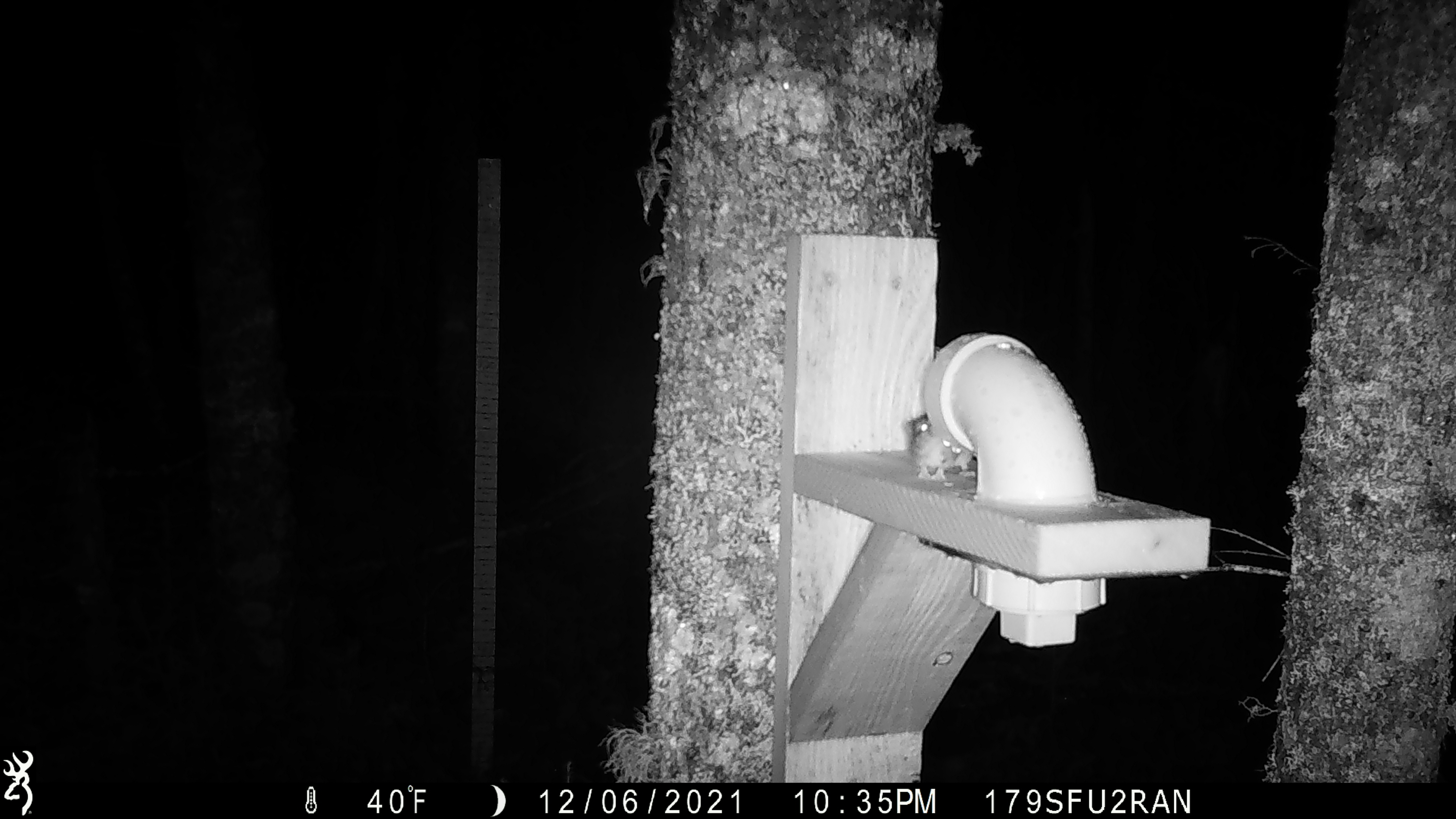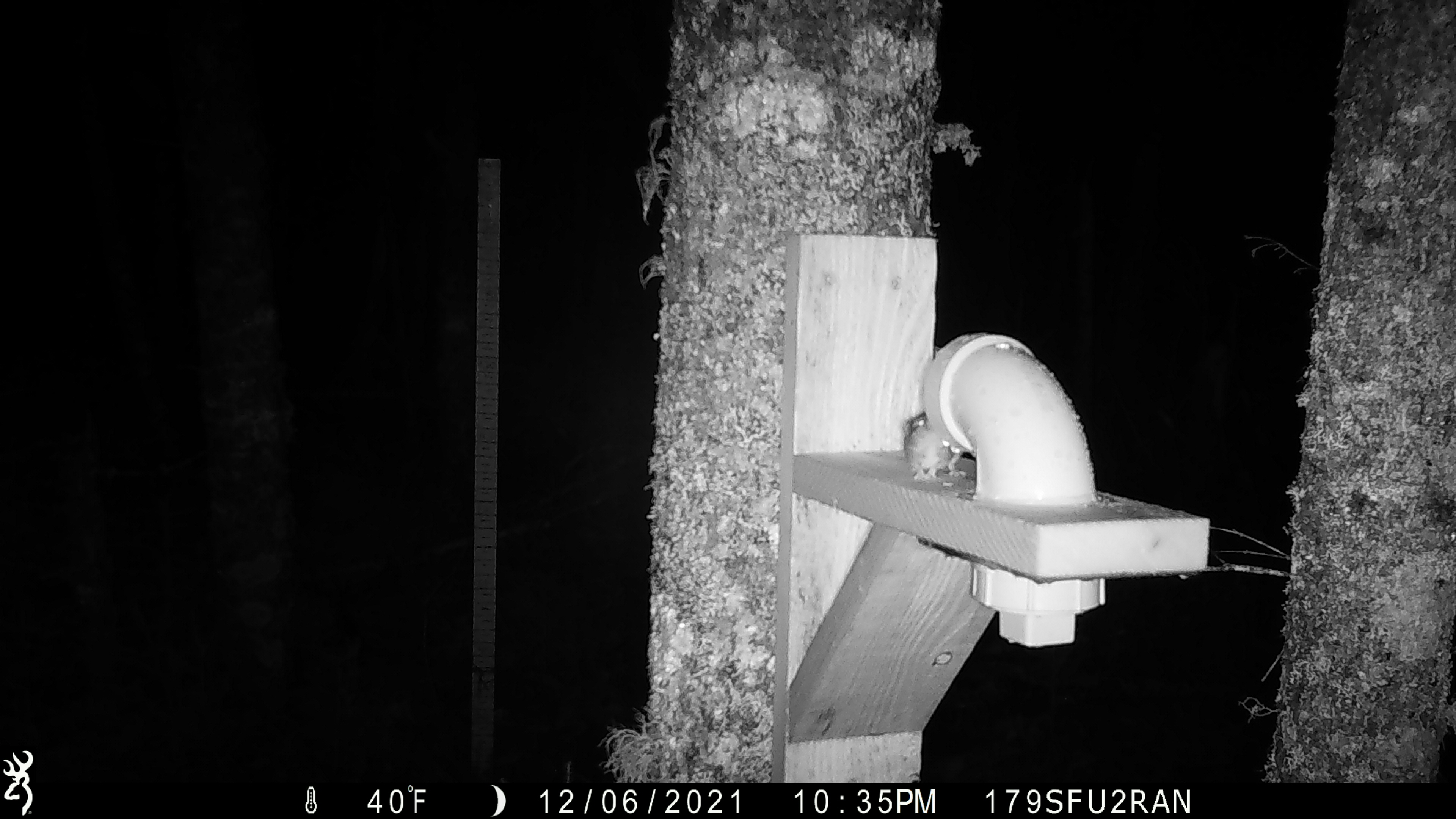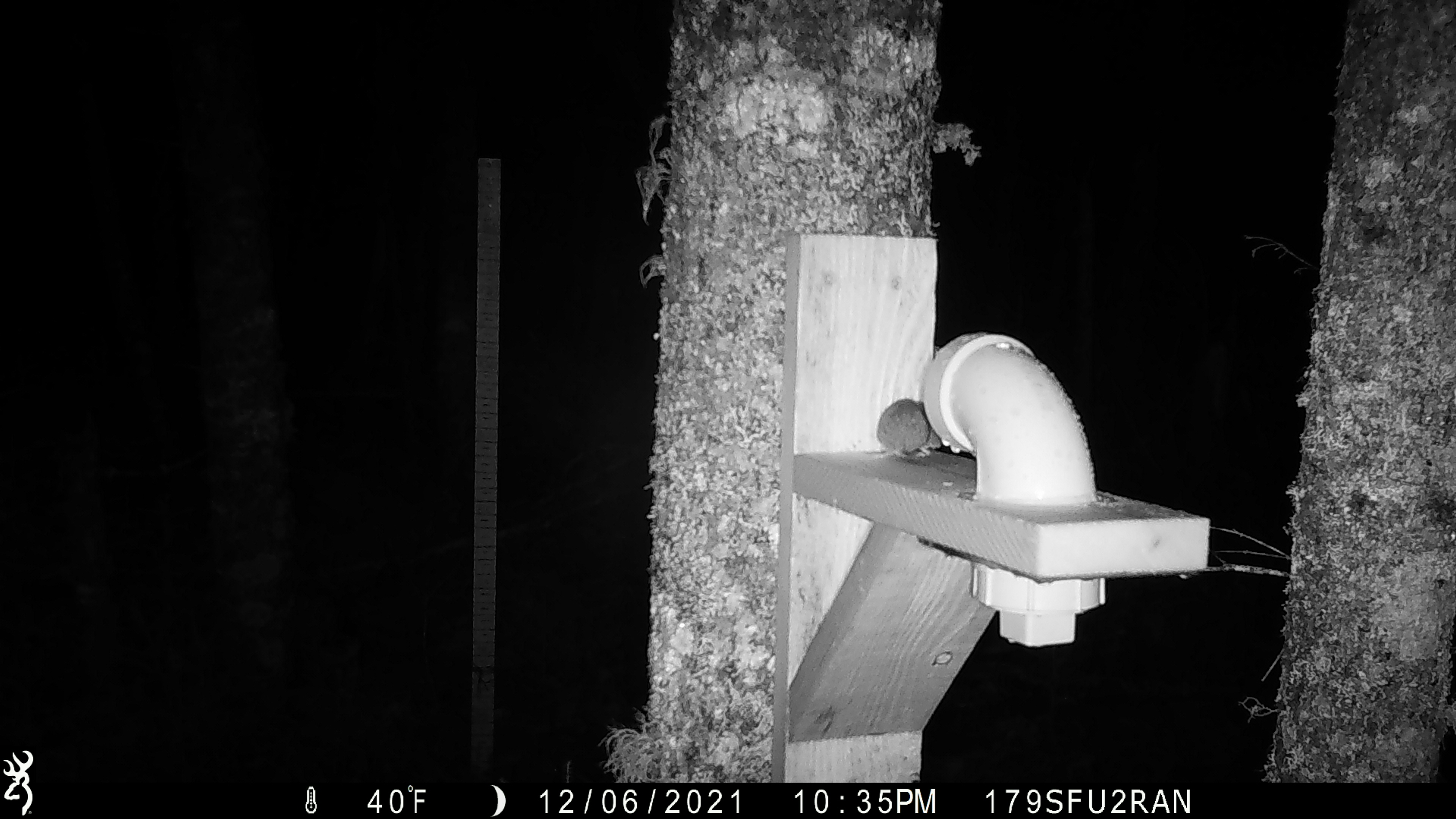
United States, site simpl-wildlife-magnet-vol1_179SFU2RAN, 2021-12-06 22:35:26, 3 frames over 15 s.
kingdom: Animalia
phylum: Chordata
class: Mammalia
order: Rodentia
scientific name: Rodentia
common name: mouse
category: mouse sp.